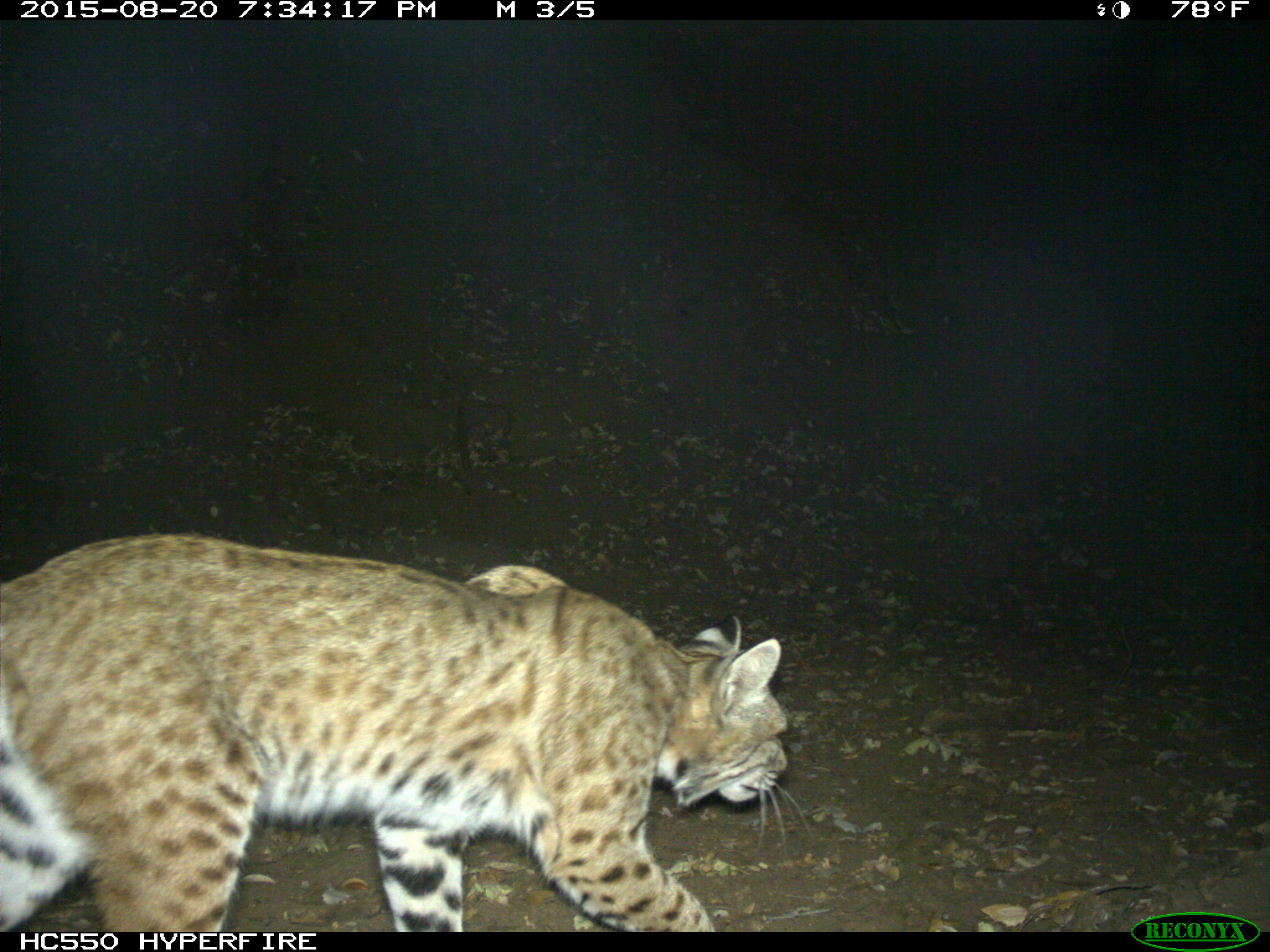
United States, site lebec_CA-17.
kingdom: Animalia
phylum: Chordata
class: Mammalia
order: Carnivora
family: Felidae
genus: Lynx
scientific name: Lynx rufus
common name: bobcat